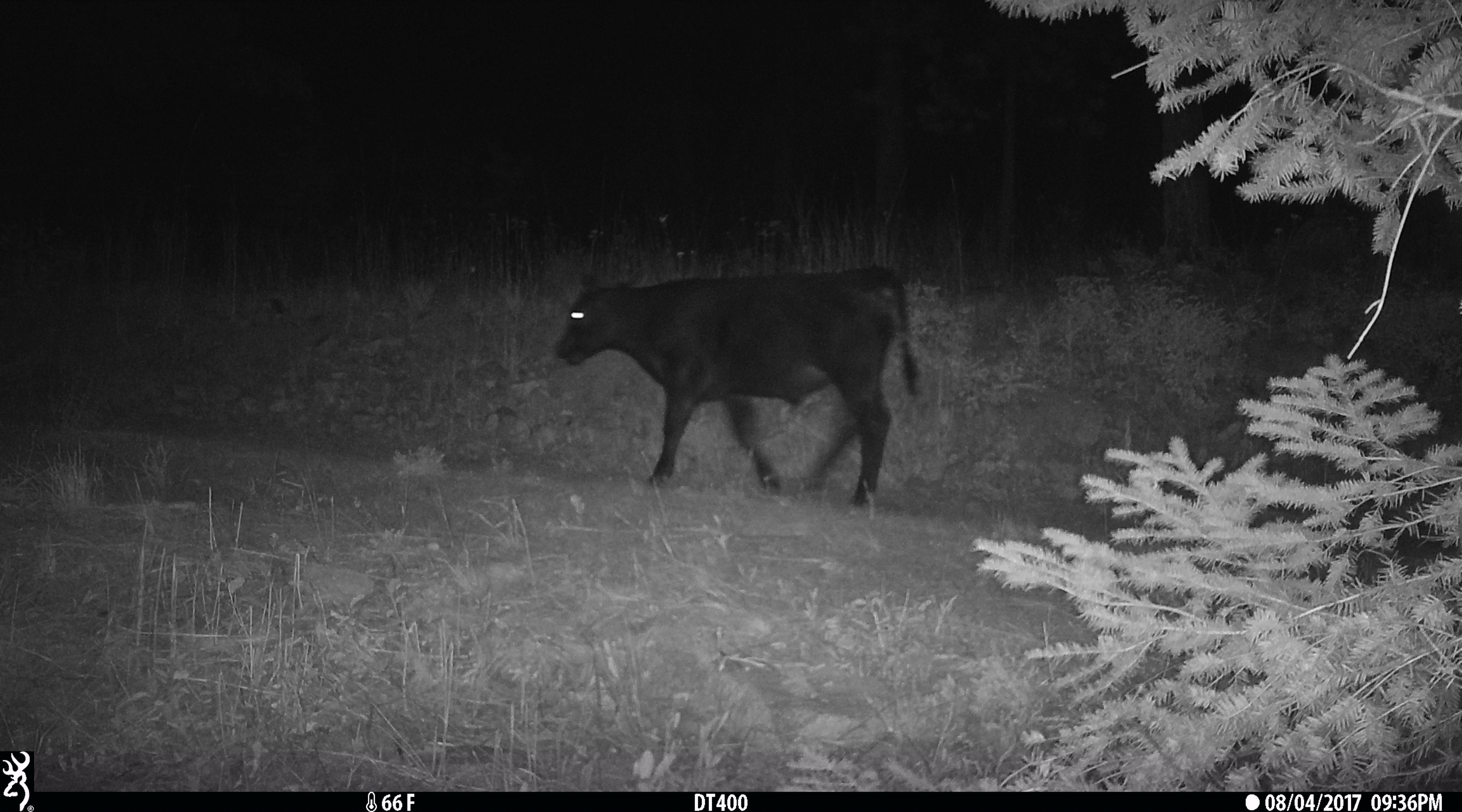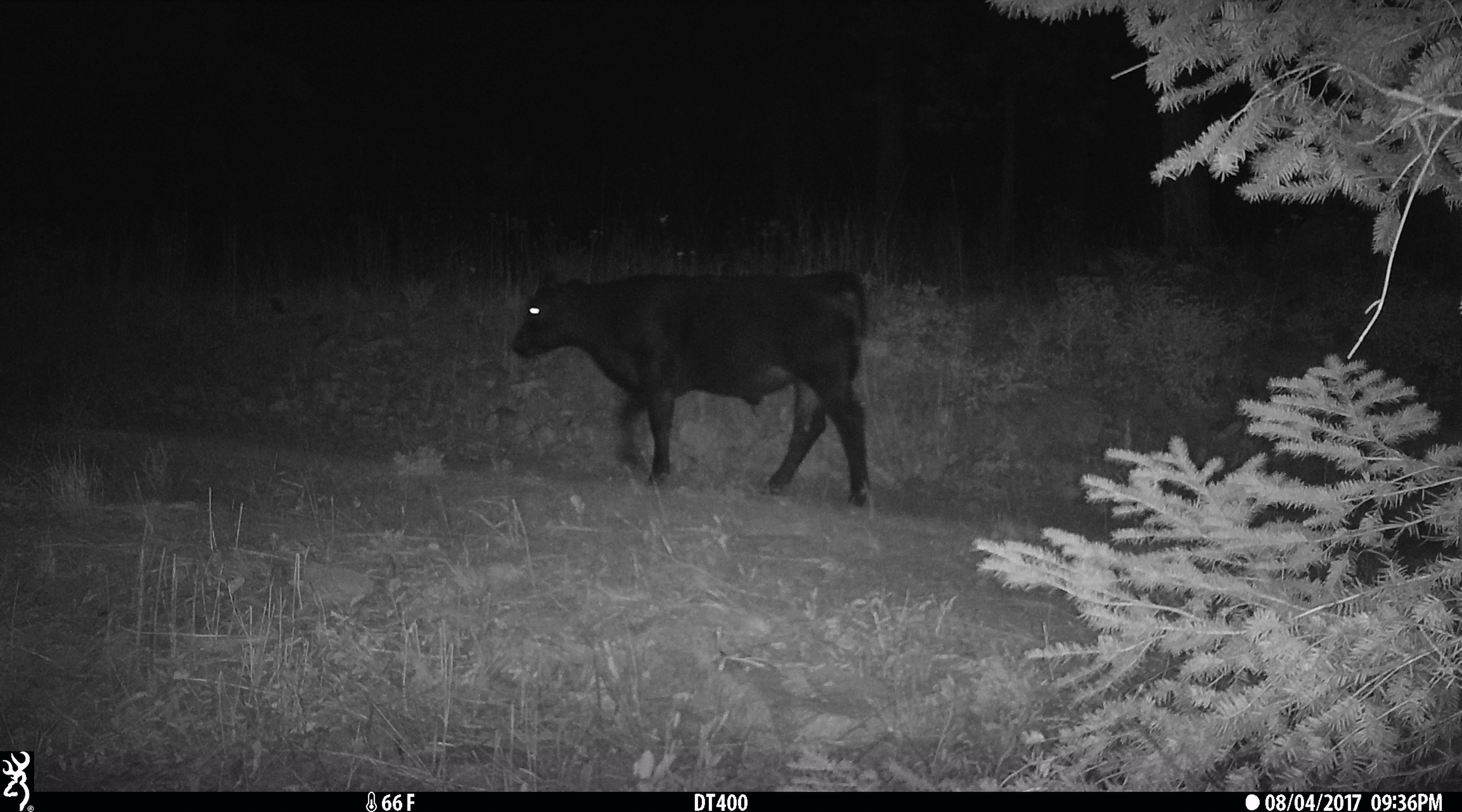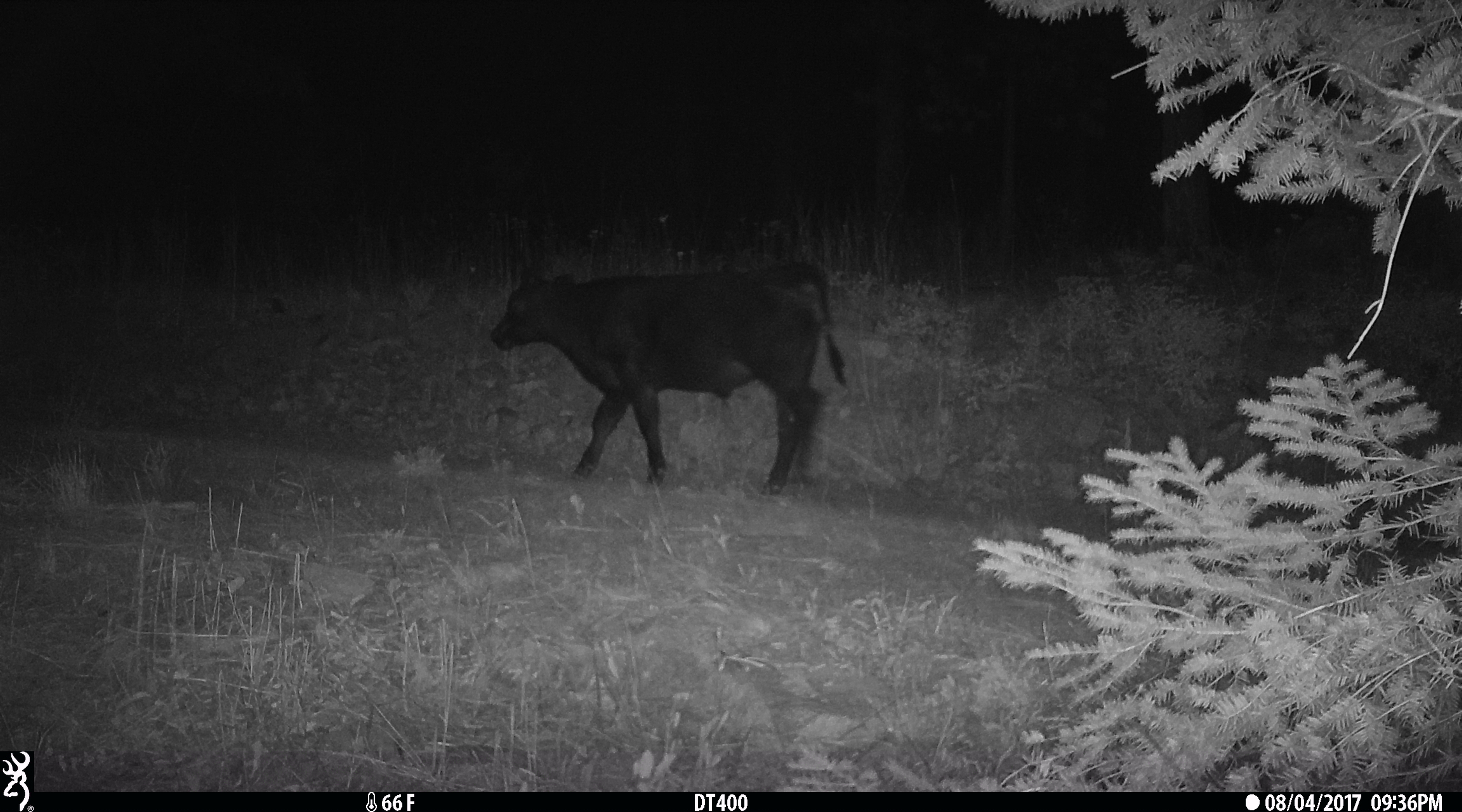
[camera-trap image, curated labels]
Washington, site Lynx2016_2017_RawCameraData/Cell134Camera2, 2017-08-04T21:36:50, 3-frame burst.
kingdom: Animalia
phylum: Chordata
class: Mammalia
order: Artiodactyla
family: Bovidae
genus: Bos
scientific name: Bos taurus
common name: domestic cattle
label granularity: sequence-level